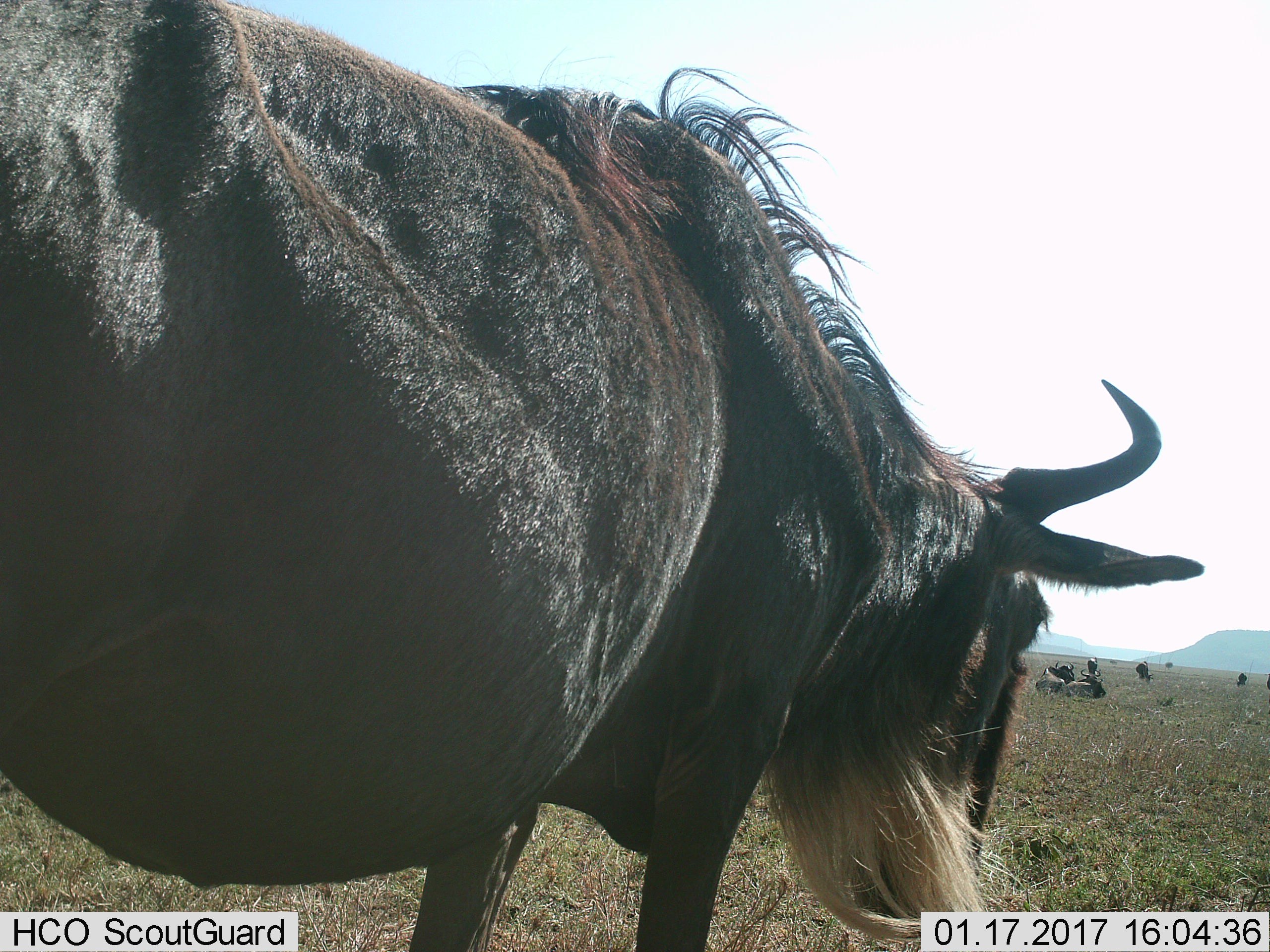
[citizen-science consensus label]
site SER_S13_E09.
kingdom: Animalia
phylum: Chordata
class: Mammalia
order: Artiodactyla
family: Bovidae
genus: Connochaetes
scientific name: Connochaetes taurinus taurinus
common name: blue wildebeest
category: wildebeestblue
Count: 6.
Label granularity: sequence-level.